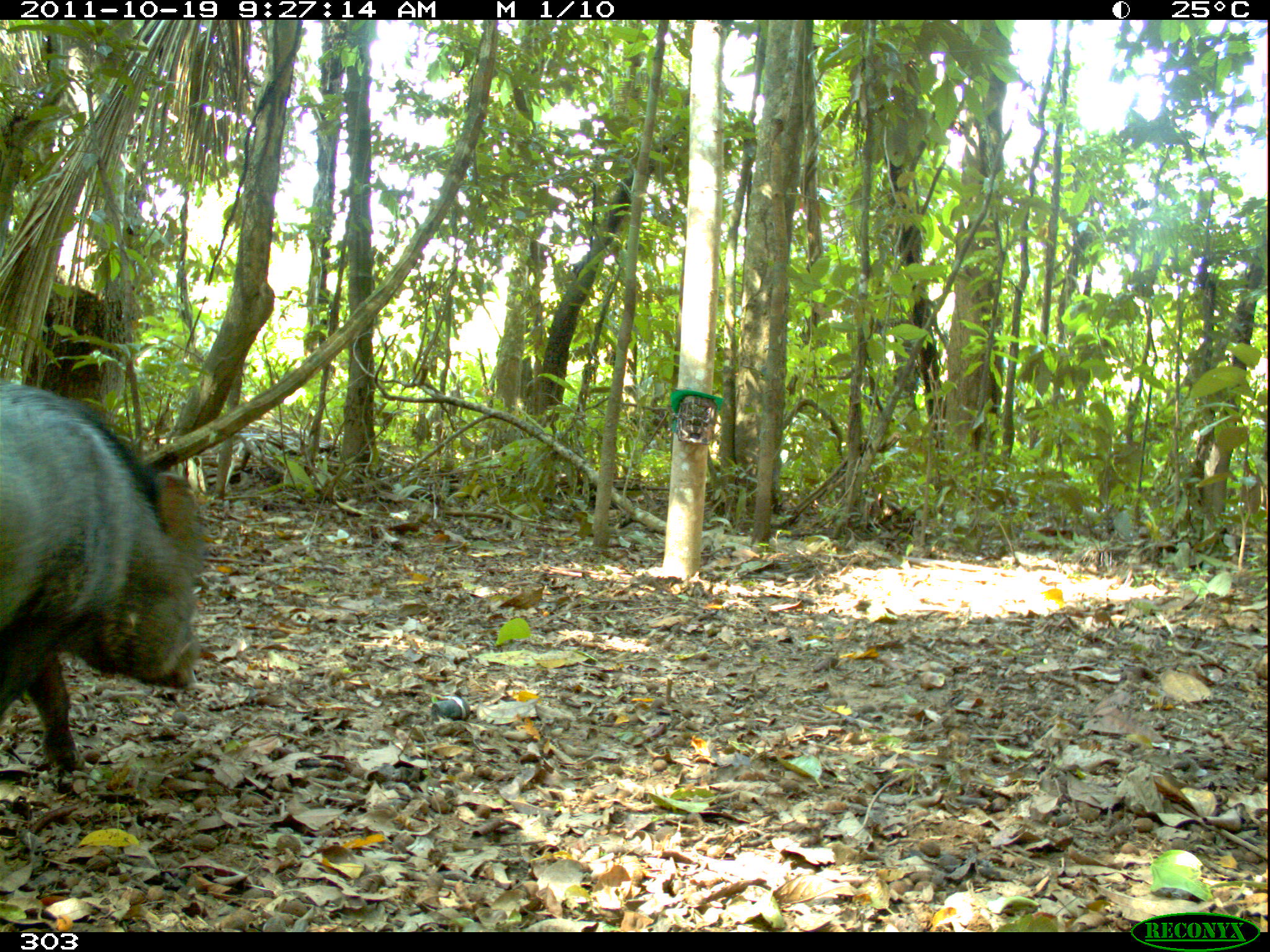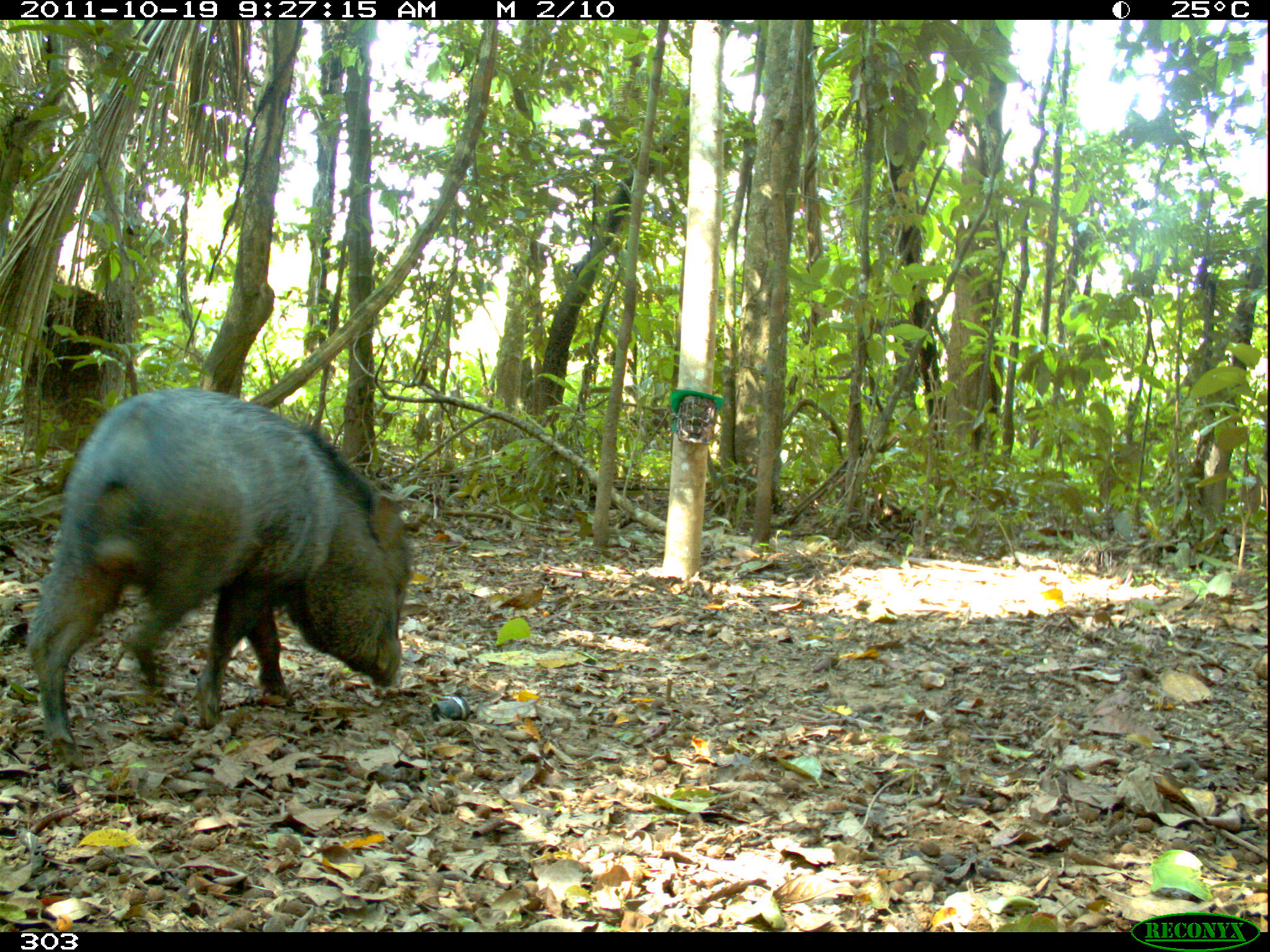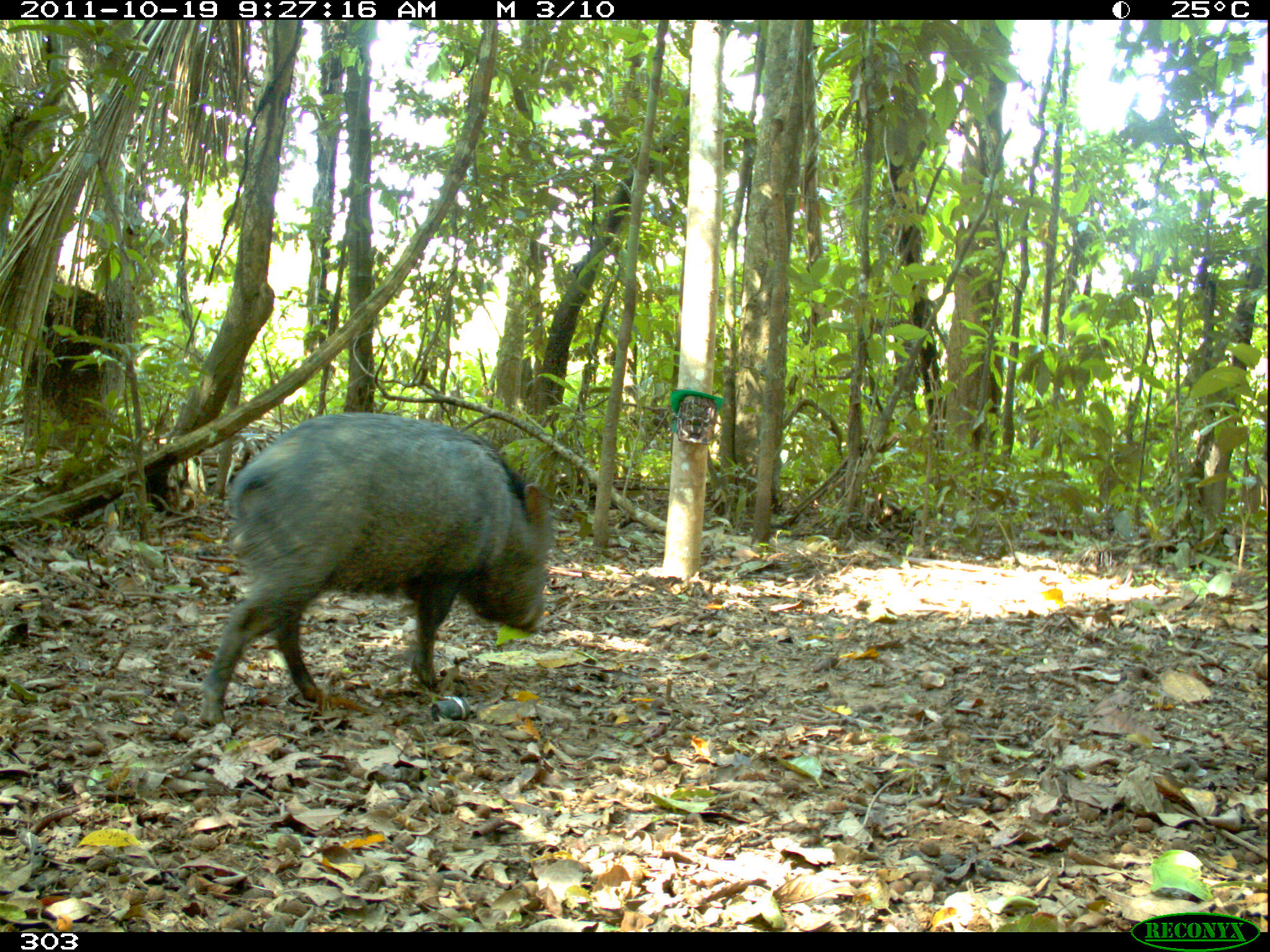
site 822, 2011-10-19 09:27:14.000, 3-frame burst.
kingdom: Animalia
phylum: Chordata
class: Mammalia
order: Artiodactyla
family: Tayassuidae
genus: Pecari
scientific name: Pecari tajacu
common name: collared peccary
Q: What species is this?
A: Pecari tajacu (collared peccary).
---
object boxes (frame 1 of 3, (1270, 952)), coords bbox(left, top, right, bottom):
pecari tajacu: bbox(0, 383, 202, 770)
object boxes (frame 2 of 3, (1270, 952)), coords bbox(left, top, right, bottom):
pecari tajacu: bbox(26, 388, 411, 765)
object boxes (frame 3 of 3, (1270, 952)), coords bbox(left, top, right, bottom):
pecari tajacu: bbox(197, 409, 553, 726)